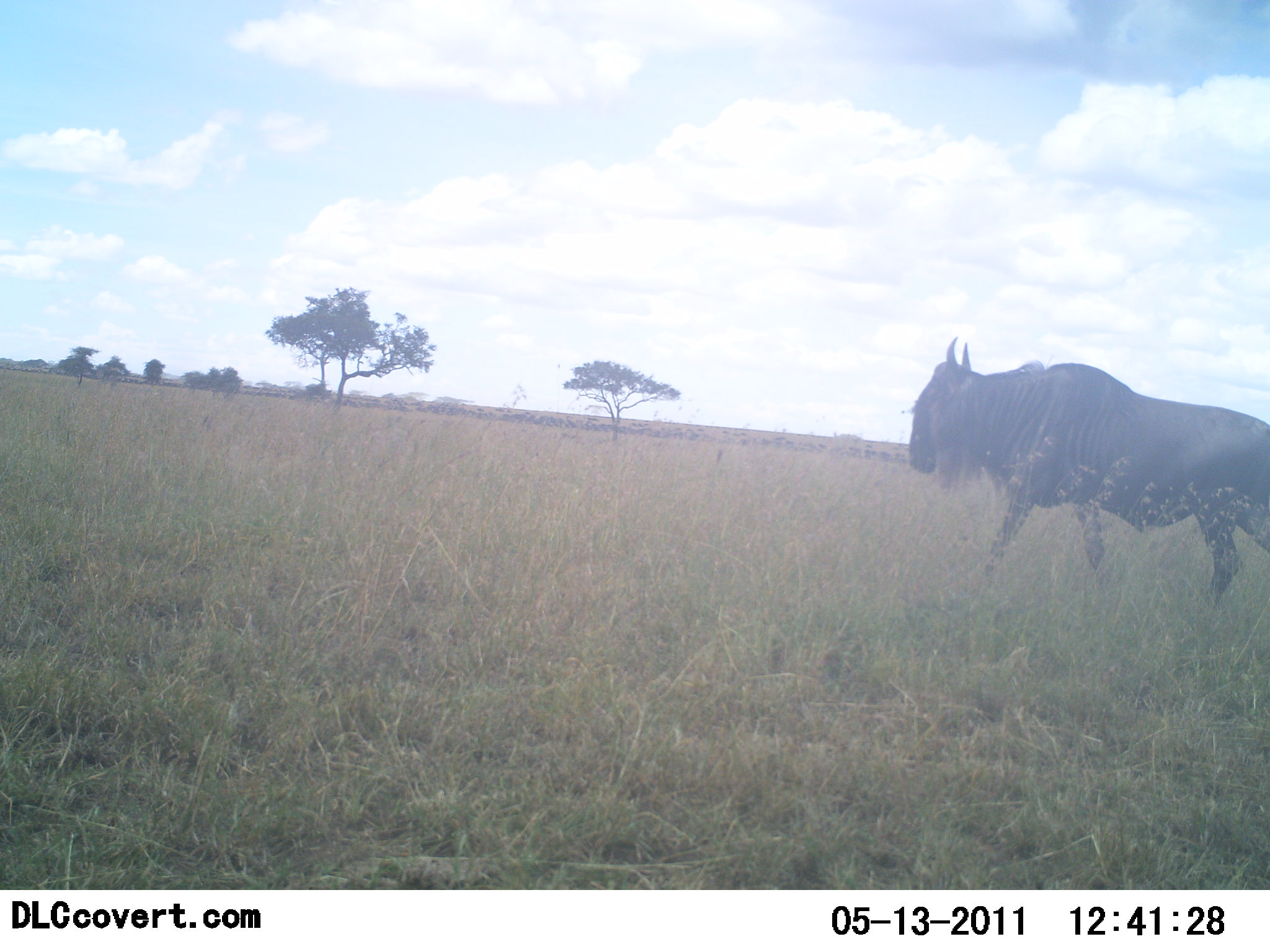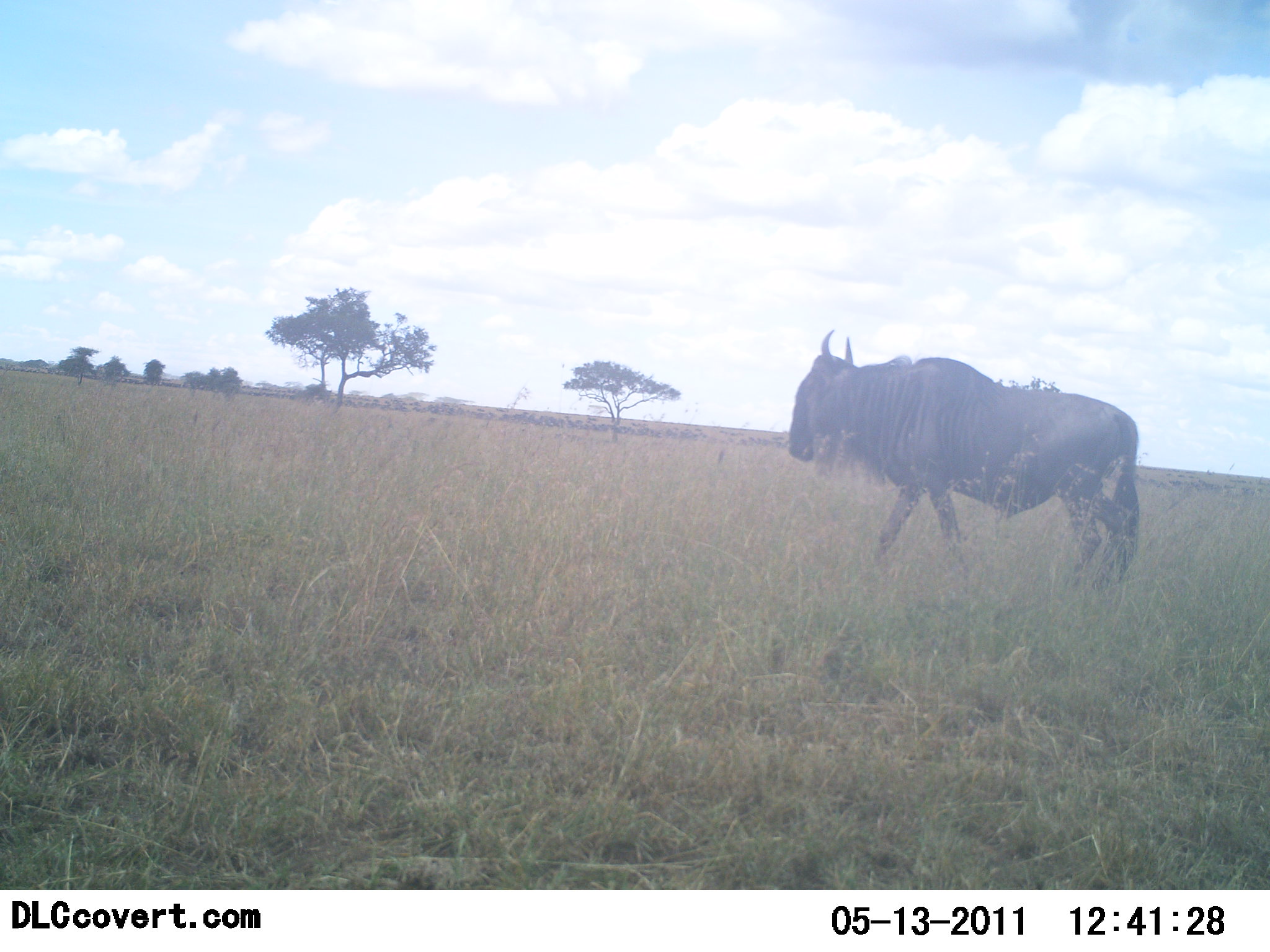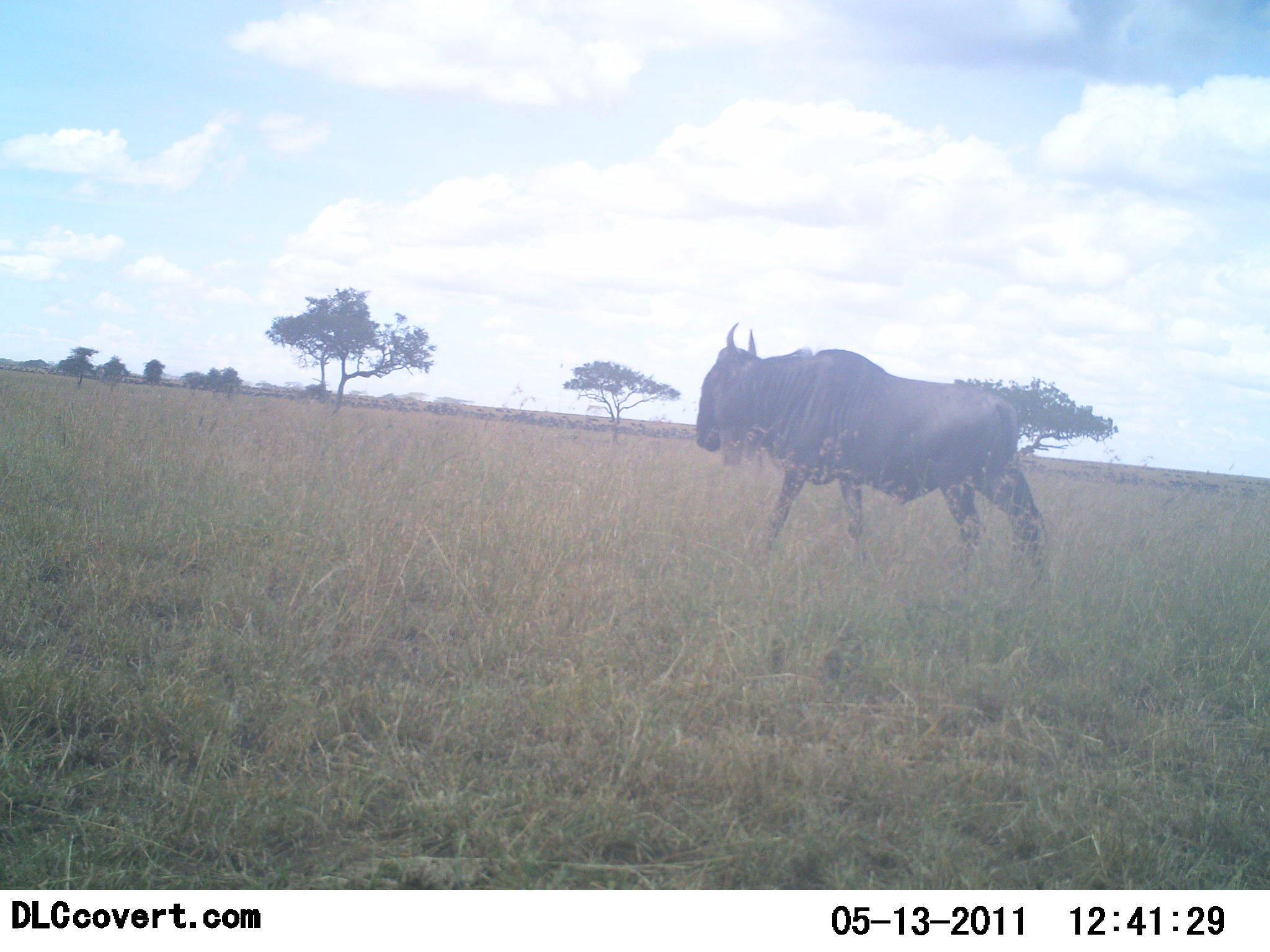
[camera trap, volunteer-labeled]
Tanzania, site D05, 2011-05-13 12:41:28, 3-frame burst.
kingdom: Animalia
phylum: Chordata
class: Mammalia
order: Artiodactyla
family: Bovidae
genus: Connochaetes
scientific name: Connochaetes taurinus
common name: blue wildebeest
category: wildebeest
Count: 1.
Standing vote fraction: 0%.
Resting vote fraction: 0%.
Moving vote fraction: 100%.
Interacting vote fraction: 0%.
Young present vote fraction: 0%.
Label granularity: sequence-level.